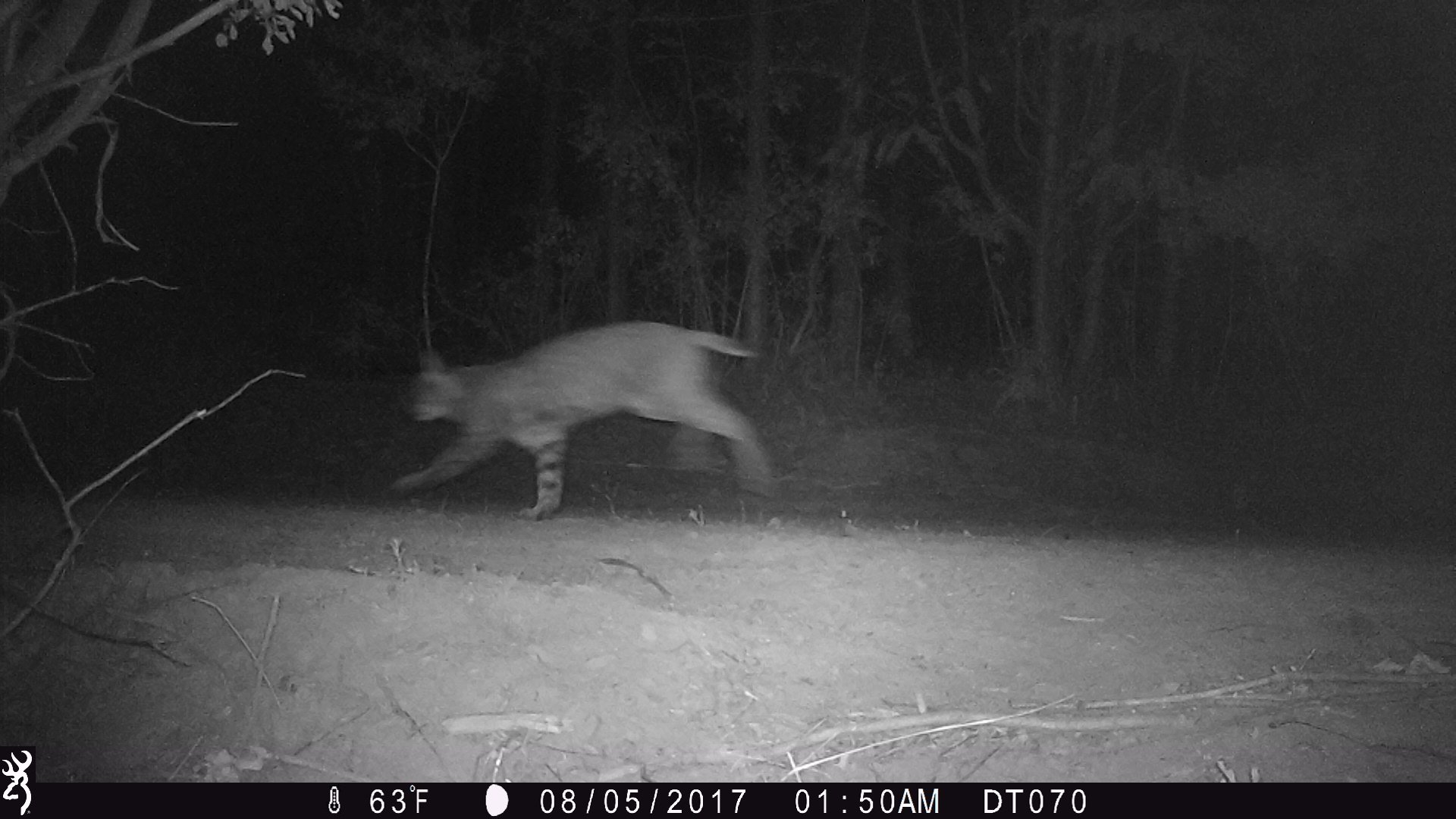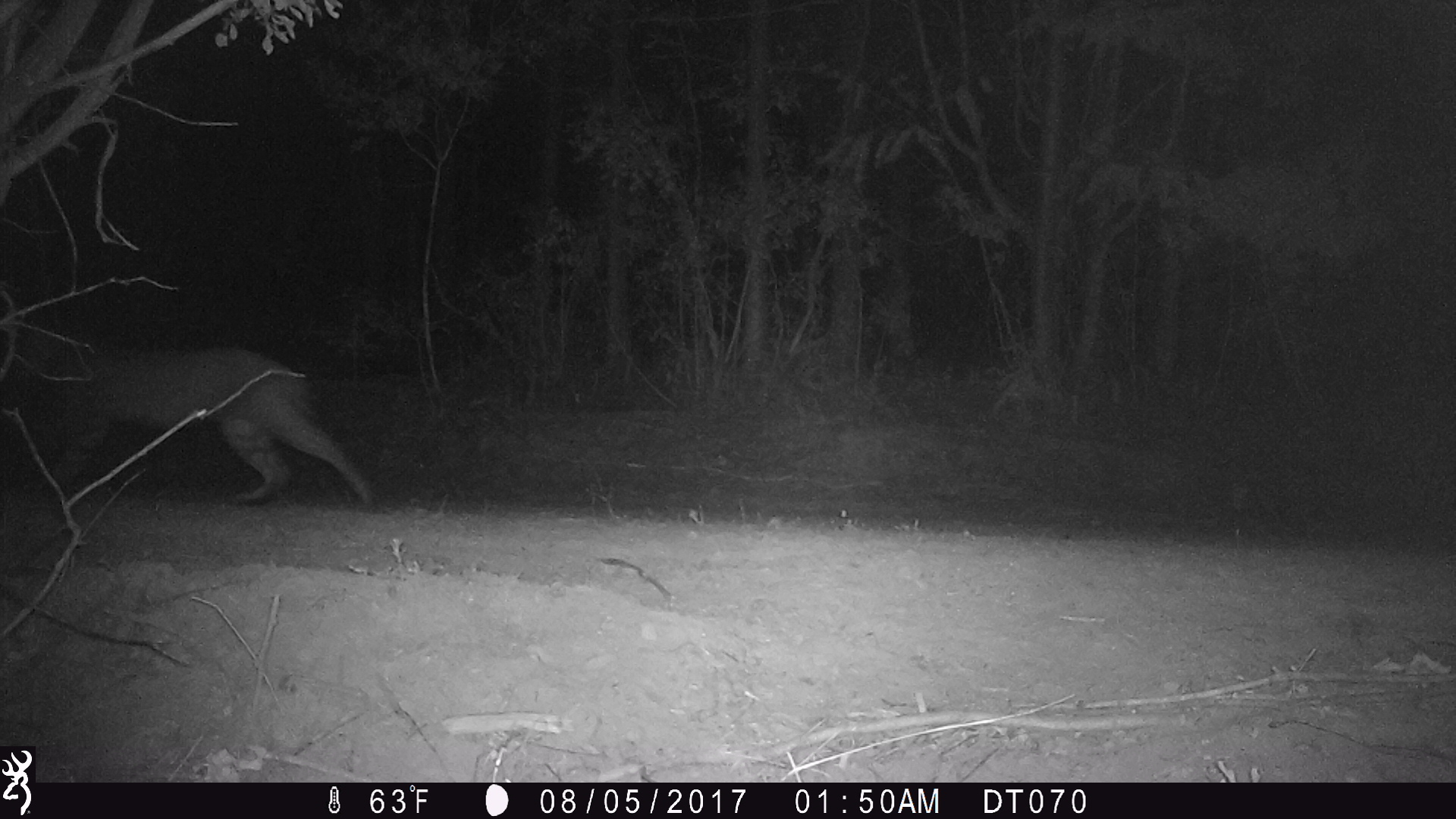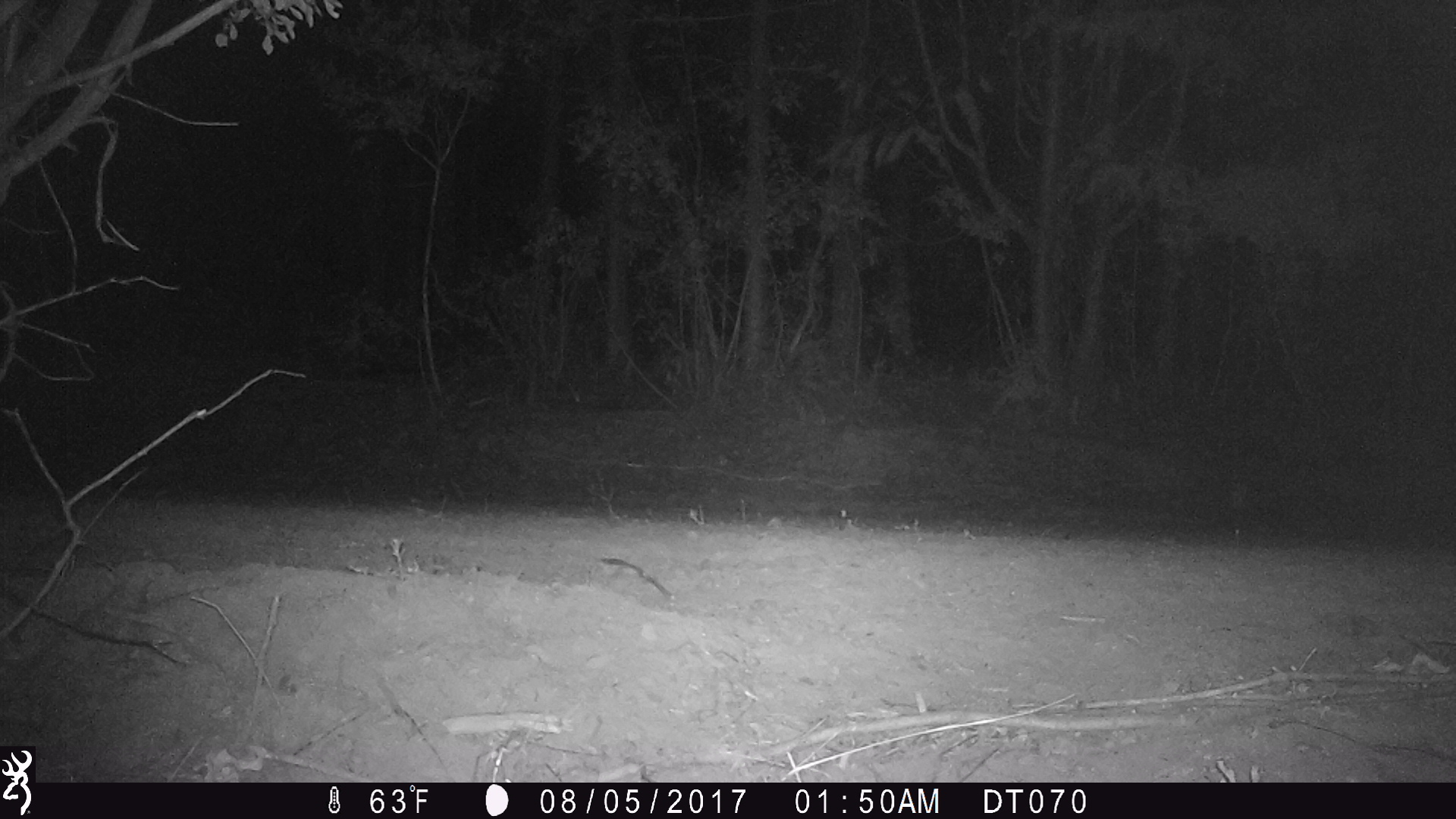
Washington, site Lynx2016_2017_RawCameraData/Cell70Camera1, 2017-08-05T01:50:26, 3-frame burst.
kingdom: Animalia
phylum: Chordata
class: Mammalia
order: Carnivora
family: Felidae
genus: Lynx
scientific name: Lynx rufus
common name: bobcat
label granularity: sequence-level